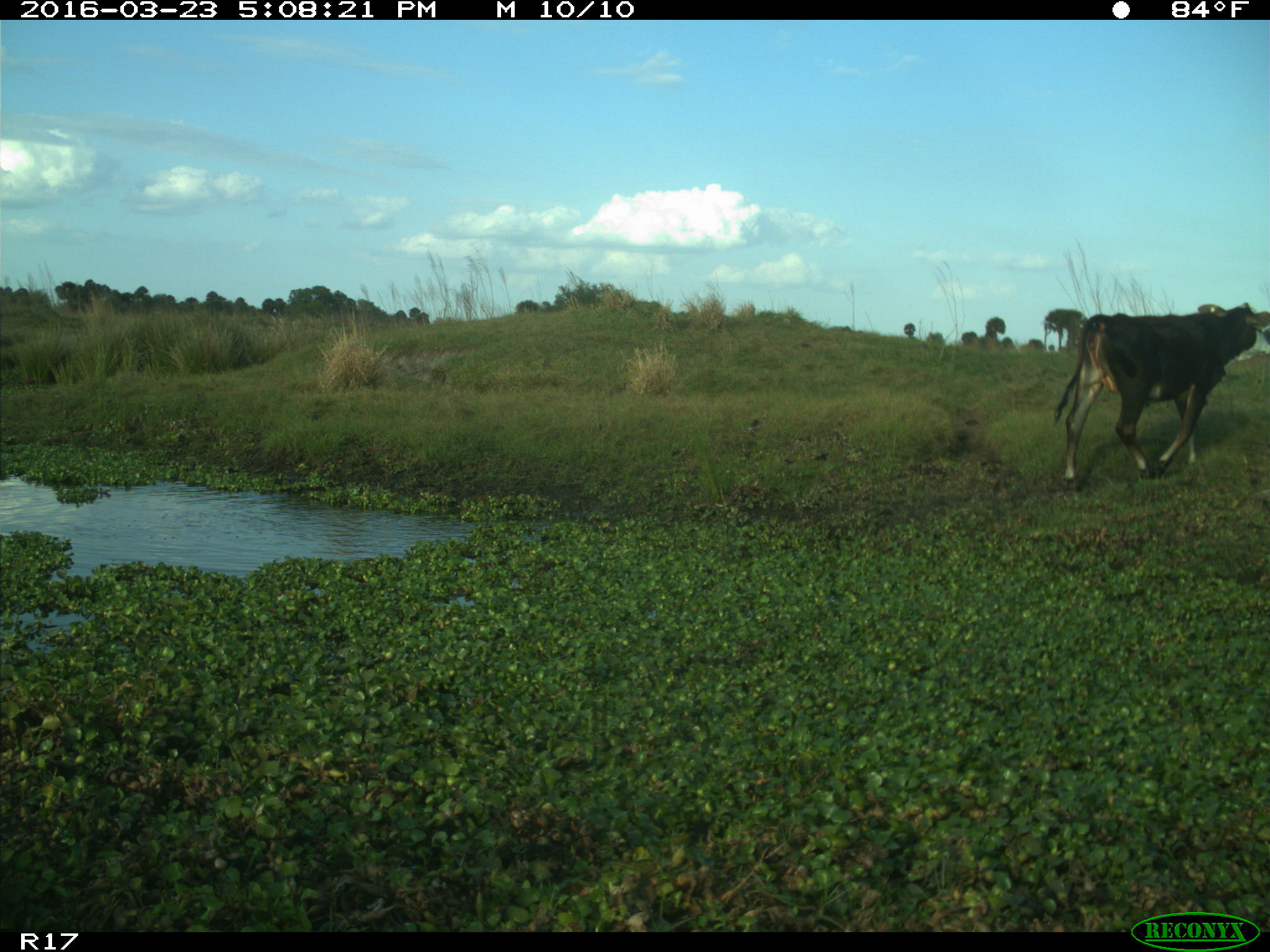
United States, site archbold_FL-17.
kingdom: Animalia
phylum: Chordata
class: Mammalia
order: Artiodactyla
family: Bovidae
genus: Bos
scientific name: Bos taurus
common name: domestic cow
Bos taurus (domestic cow).